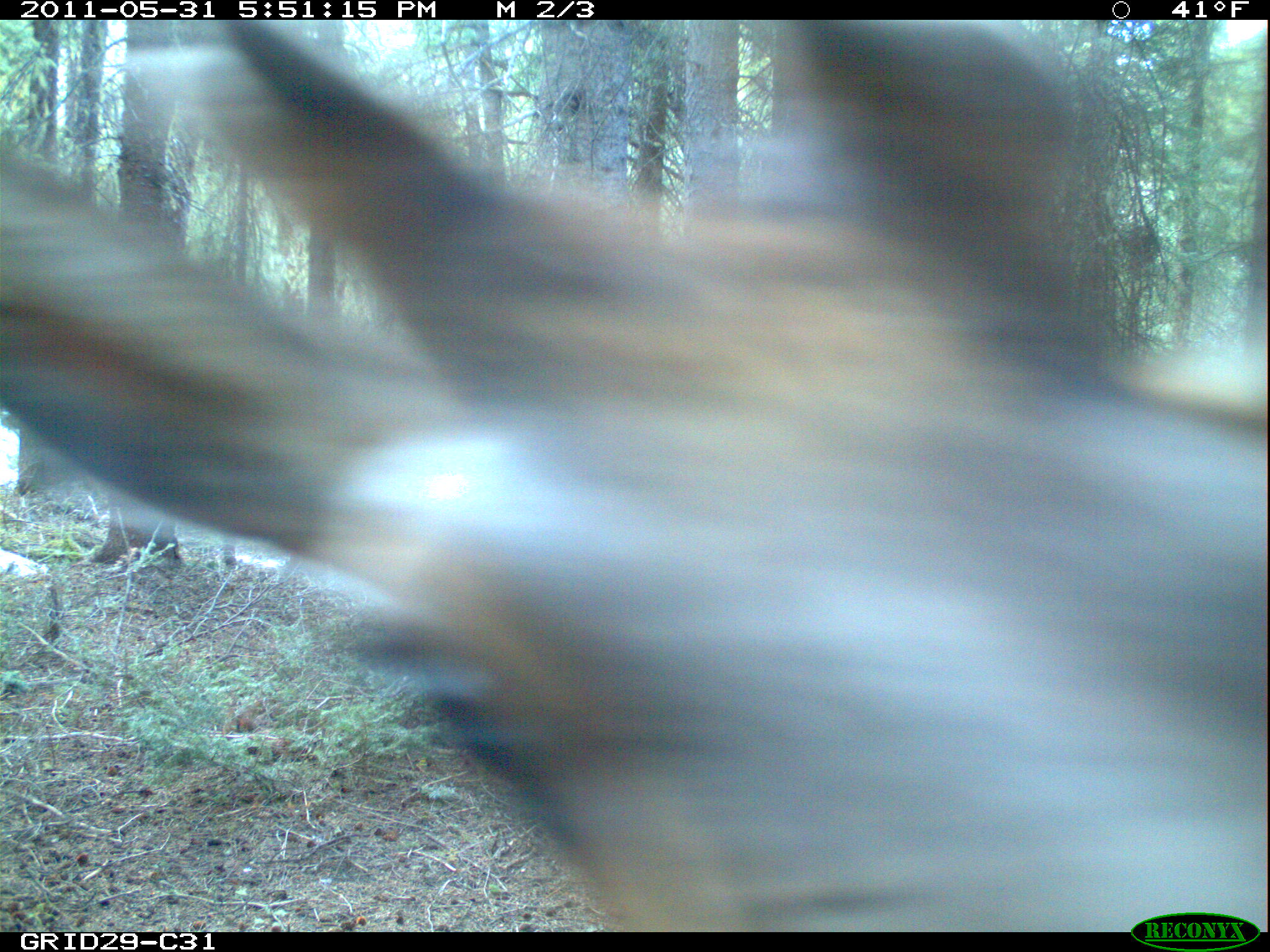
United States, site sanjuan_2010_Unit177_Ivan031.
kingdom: Animalia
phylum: Chordata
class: Mammalia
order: Artiodactyla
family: Cervidae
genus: Cervus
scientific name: Cervus elaphus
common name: red deer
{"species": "Cervus elaphus (red deer)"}